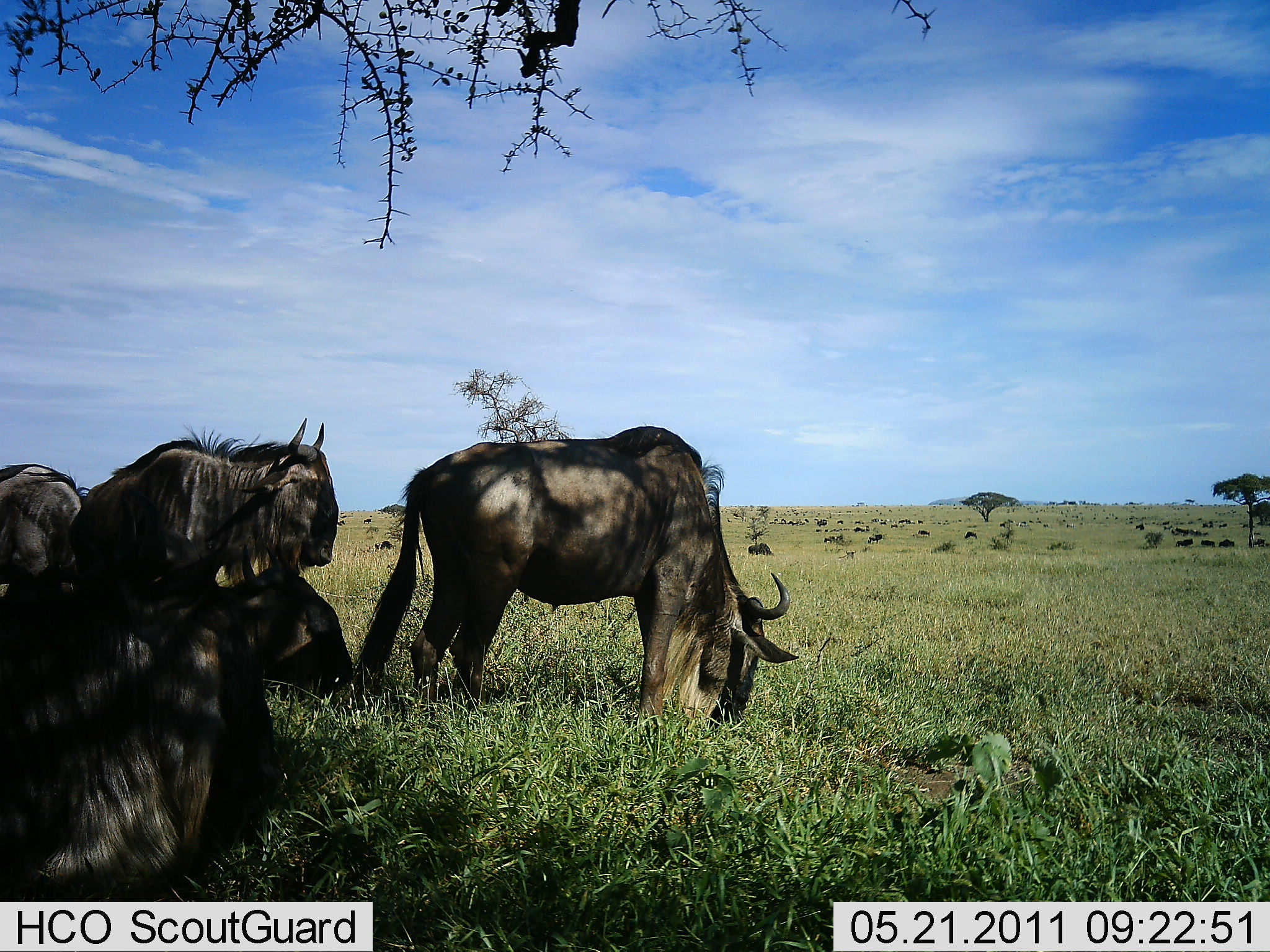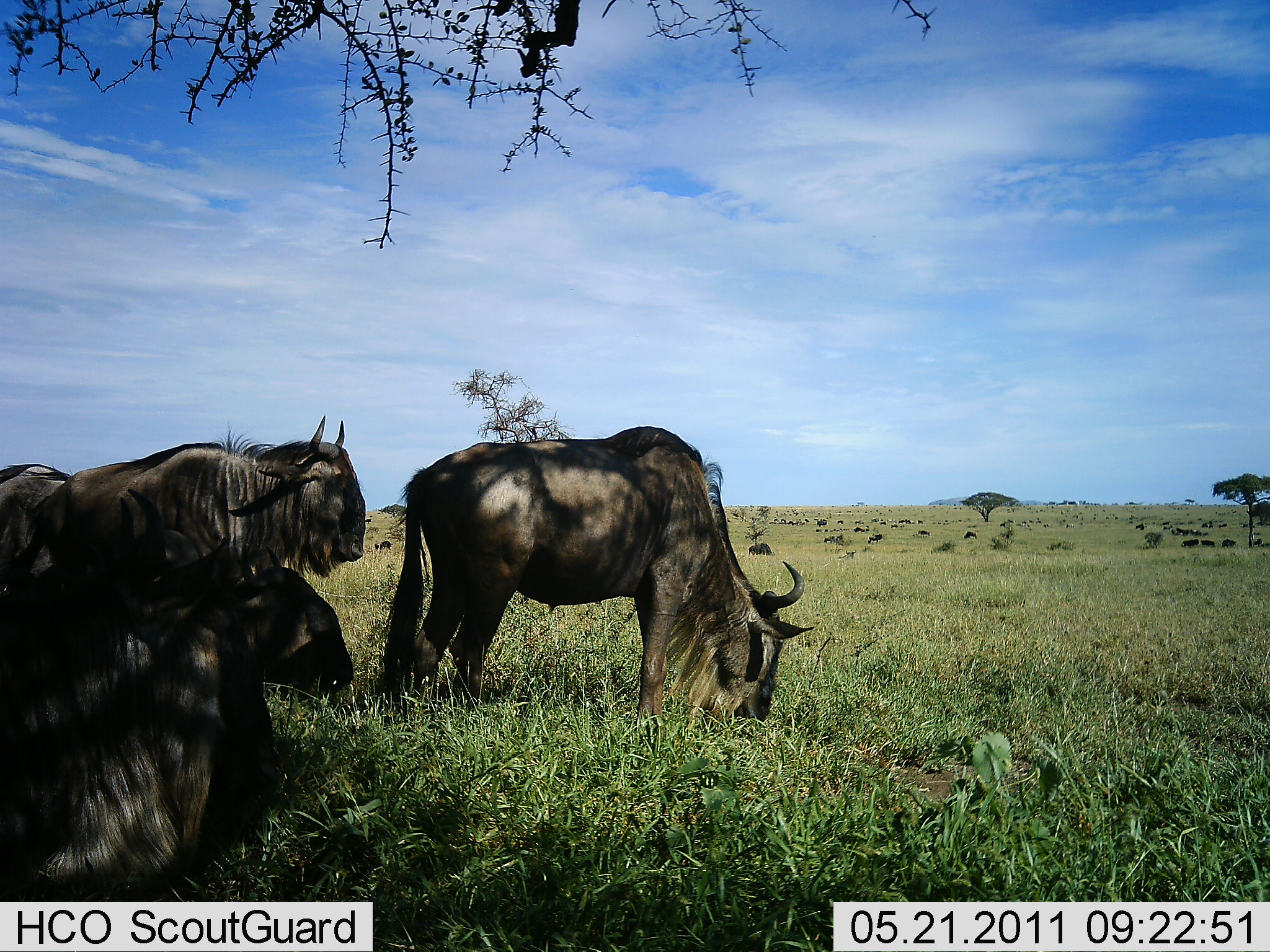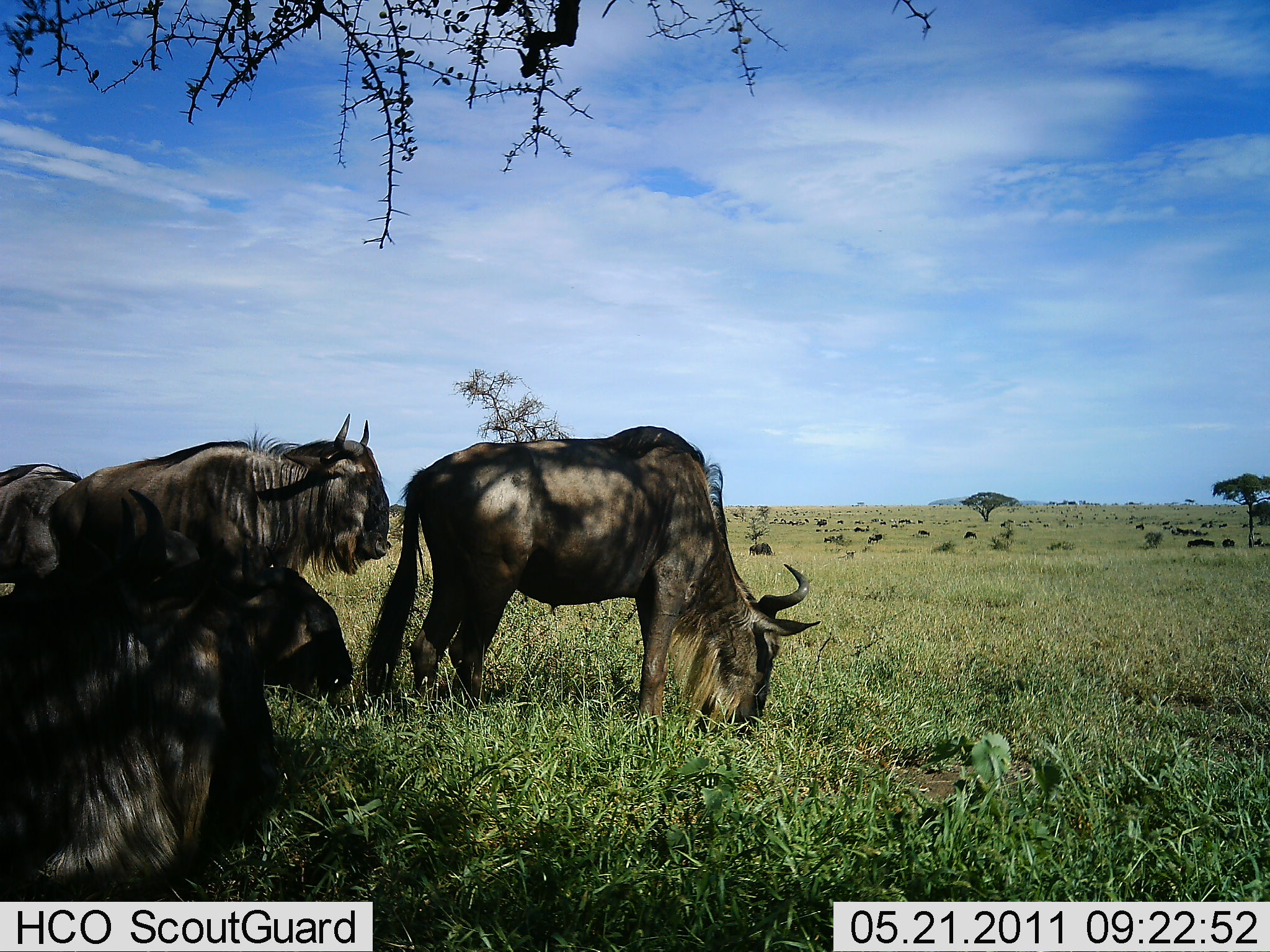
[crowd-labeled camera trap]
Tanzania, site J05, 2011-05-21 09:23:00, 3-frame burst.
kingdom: Animalia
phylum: Chordata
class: Mammalia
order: Artiodactyla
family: Bovidae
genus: Connochaetes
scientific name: Connochaetes taurinus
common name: blue wildebeest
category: wildebeest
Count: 5.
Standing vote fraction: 40%.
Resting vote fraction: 90%.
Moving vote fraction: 10%.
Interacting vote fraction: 0%.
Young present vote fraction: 0%.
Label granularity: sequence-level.